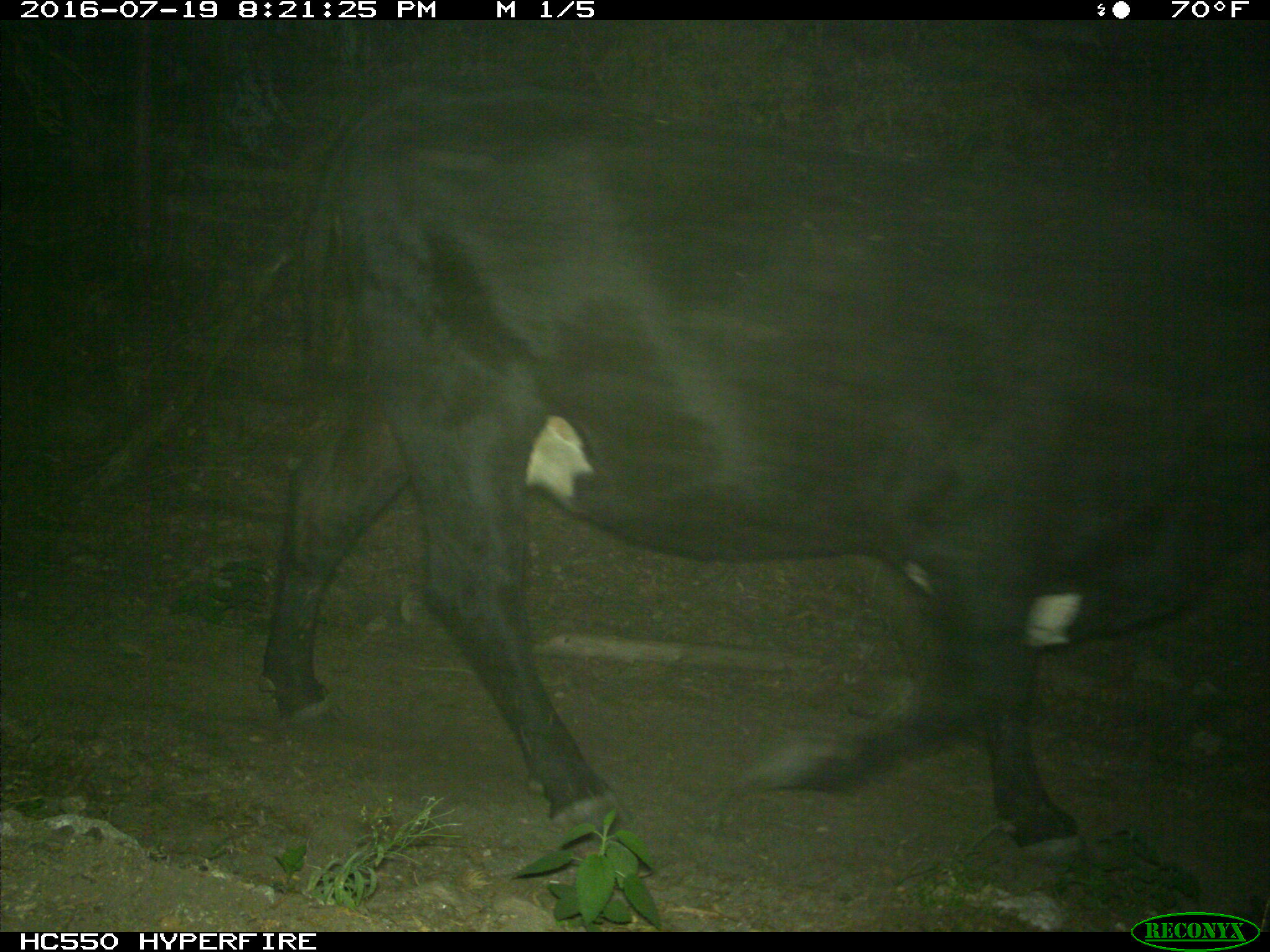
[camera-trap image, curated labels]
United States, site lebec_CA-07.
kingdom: Animalia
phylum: Chordata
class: Mammalia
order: Artiodactyla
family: Bovidae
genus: Bos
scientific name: Bos taurus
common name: domestic cow